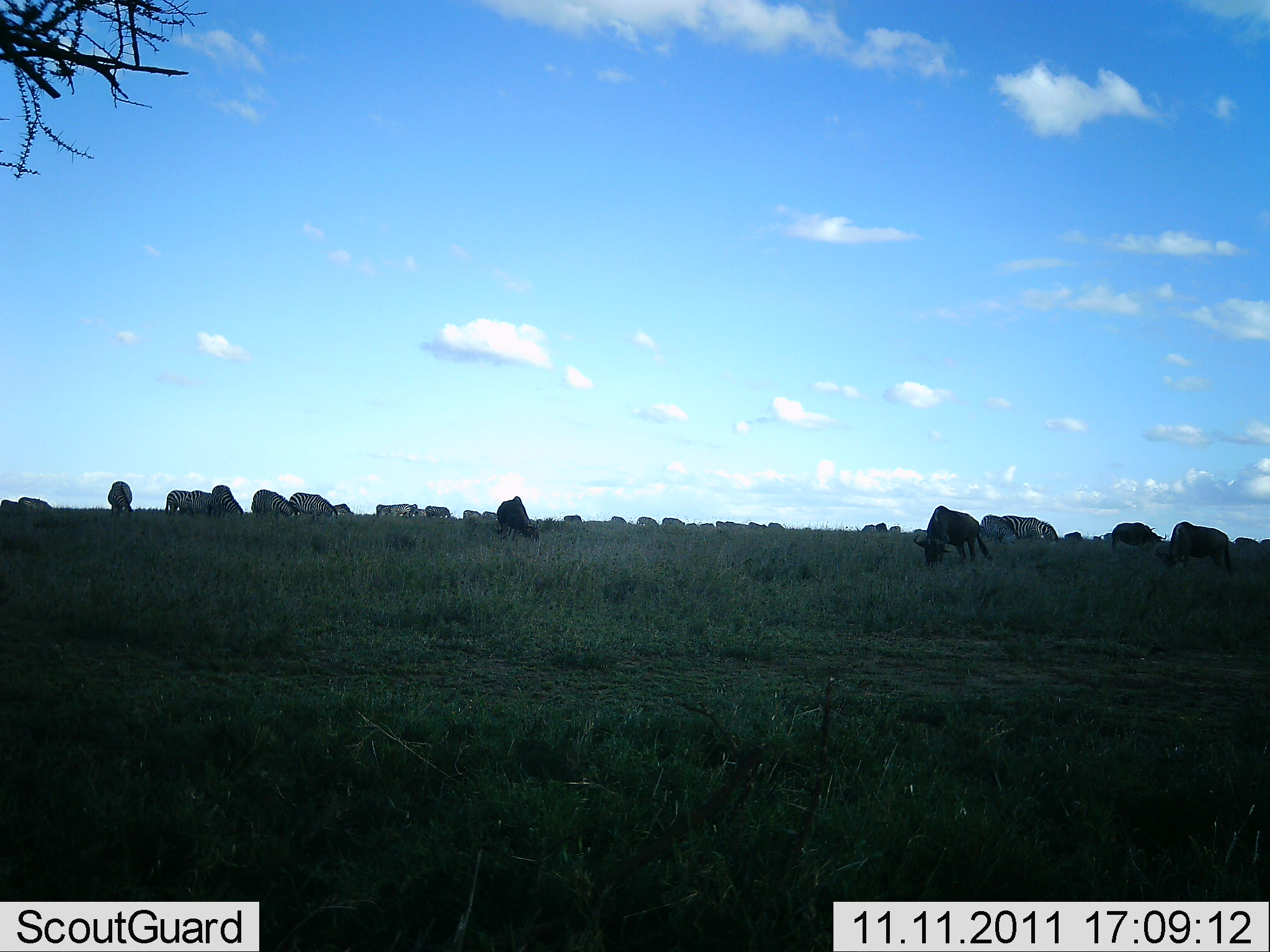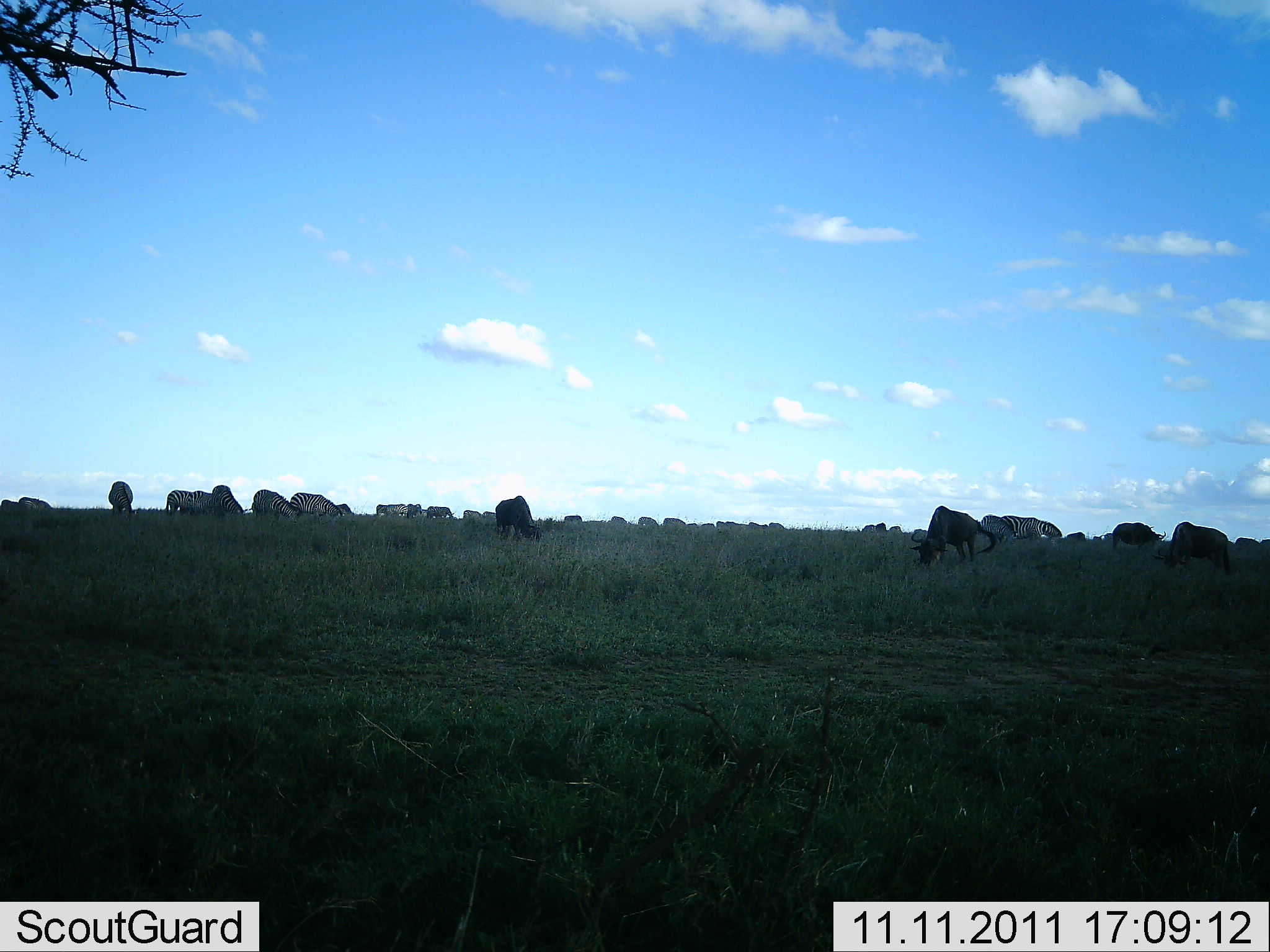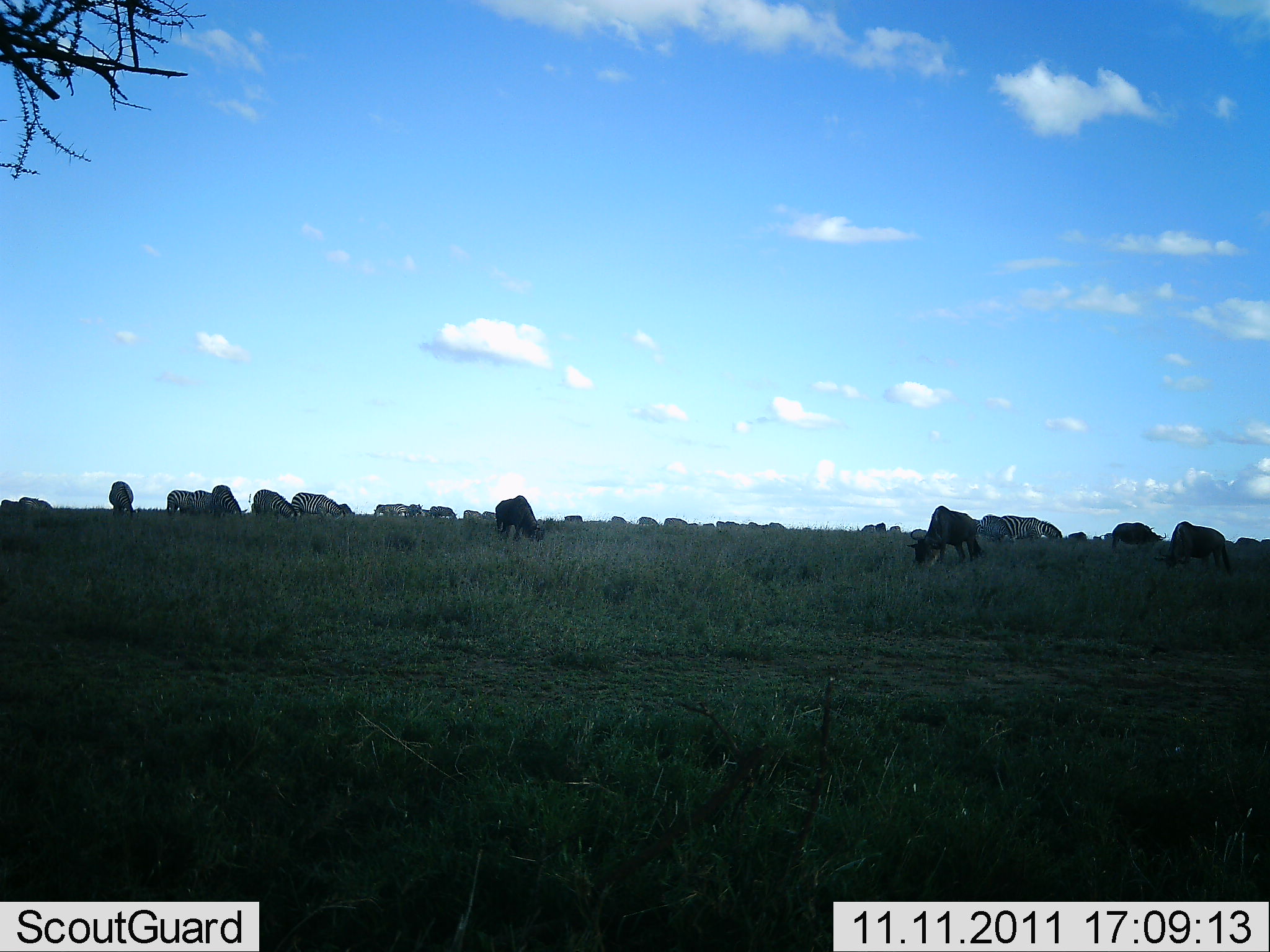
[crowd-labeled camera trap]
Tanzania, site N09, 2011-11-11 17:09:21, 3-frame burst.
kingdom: Animalia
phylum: Chordata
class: Mammalia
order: Artiodactyla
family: Bovidae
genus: Connochaetes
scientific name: Connochaetes taurinus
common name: blue wildebeest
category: wildebeest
Wildebeest (blue wildebeest) (Connochaetes taurinus), count 11-50. Behavior (volunteer vote fractions): standing 57%, resting 7%, moving 21%, interacting 0%. Young present (vote fraction): 0%. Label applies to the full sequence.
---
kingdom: Animalia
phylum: Chordata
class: Mammalia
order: Perissodactyla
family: Equidae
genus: Equus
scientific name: Equus quagga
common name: plains zebra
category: zebra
Zebra (plains zebra) (Equus quagga), count 11-50. Behavior (volunteer vote fractions): standing 50%, resting 0%, moving 30%, interacting 0%. Young present (vote fraction): 0%. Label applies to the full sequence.